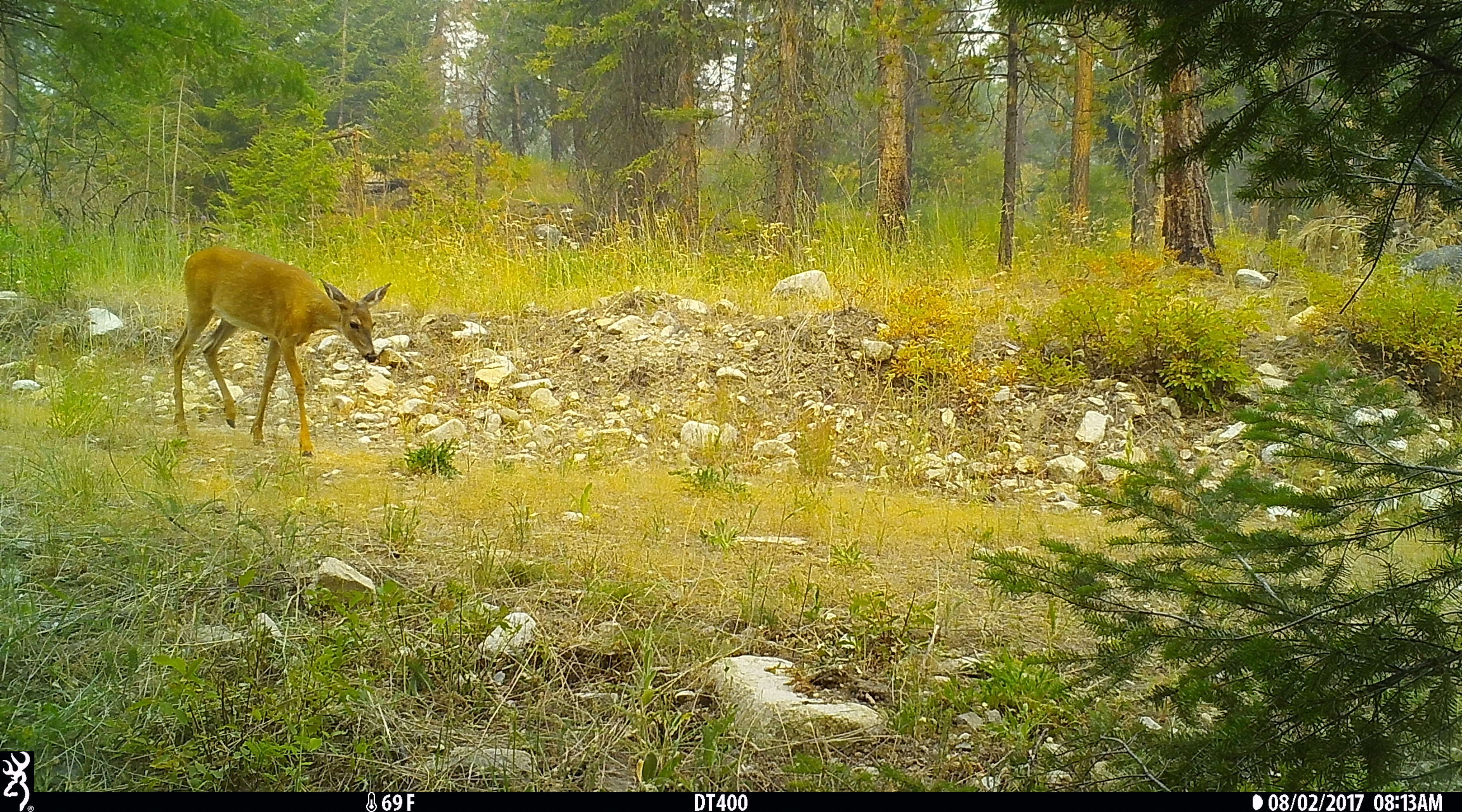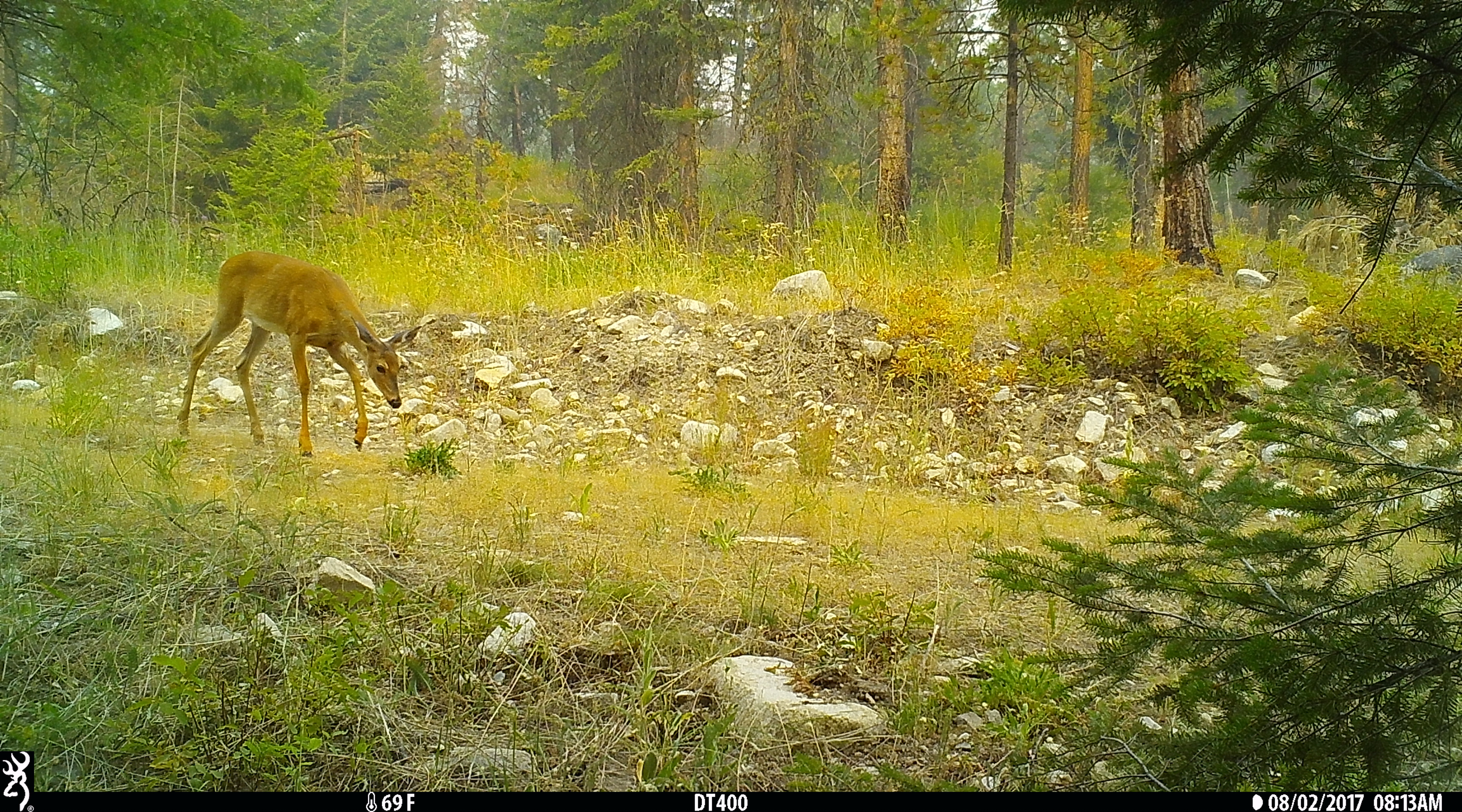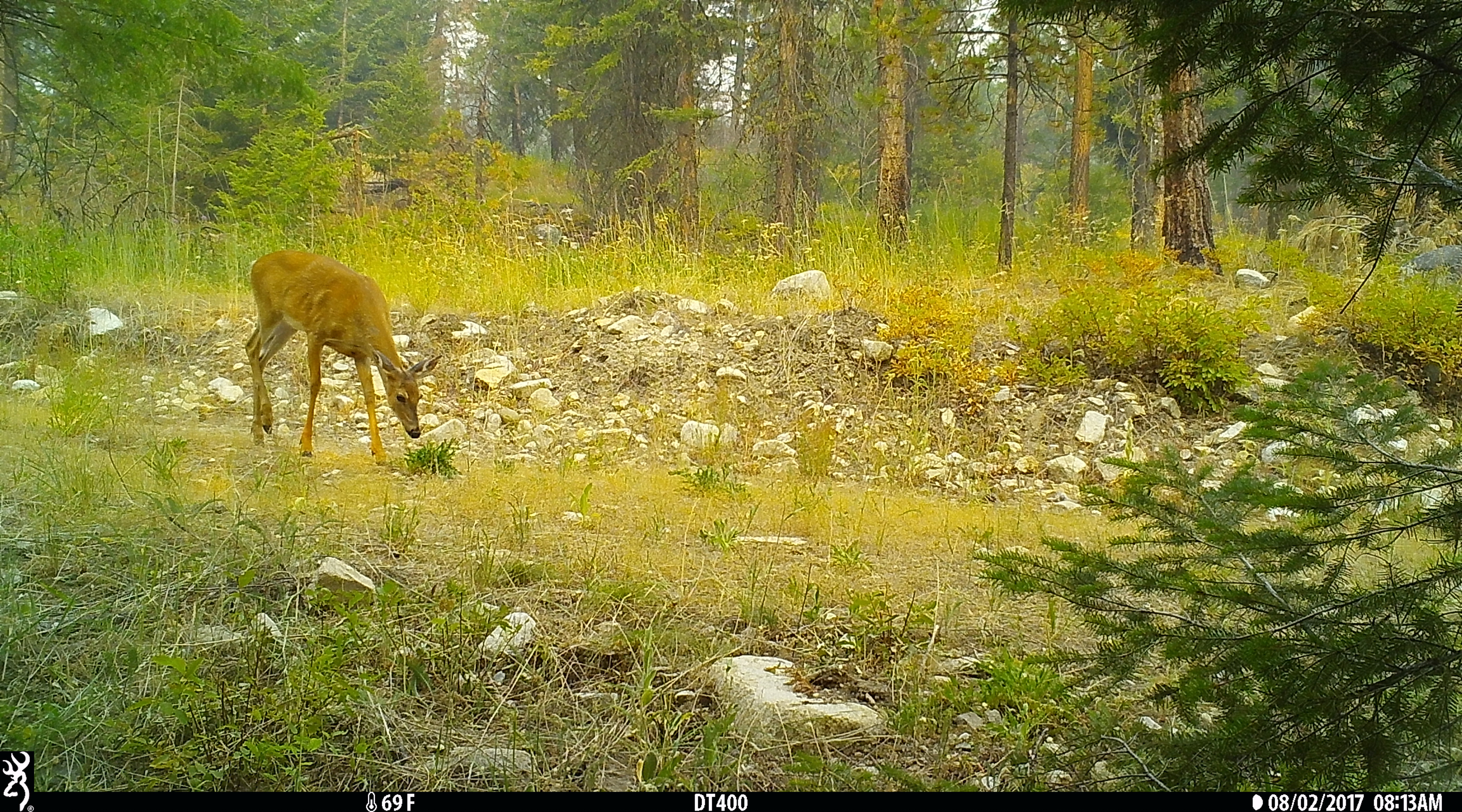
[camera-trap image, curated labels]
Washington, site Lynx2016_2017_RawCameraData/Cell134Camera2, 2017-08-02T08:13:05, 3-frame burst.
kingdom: Animalia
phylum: Chordata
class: Mammalia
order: Artiodactyla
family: Cervidae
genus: Odocoileus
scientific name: Odocoileus virginianus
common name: white-tailed deer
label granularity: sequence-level